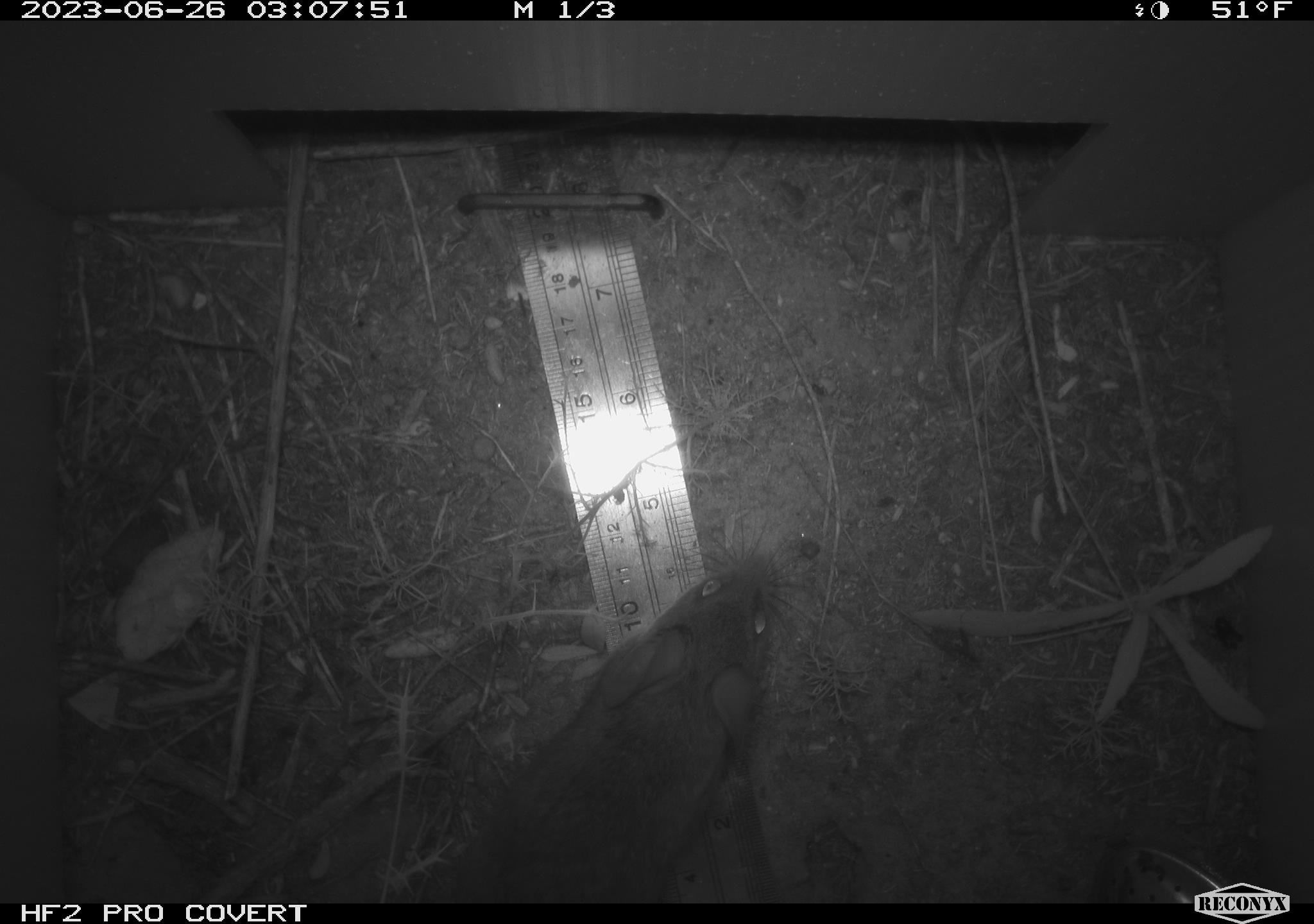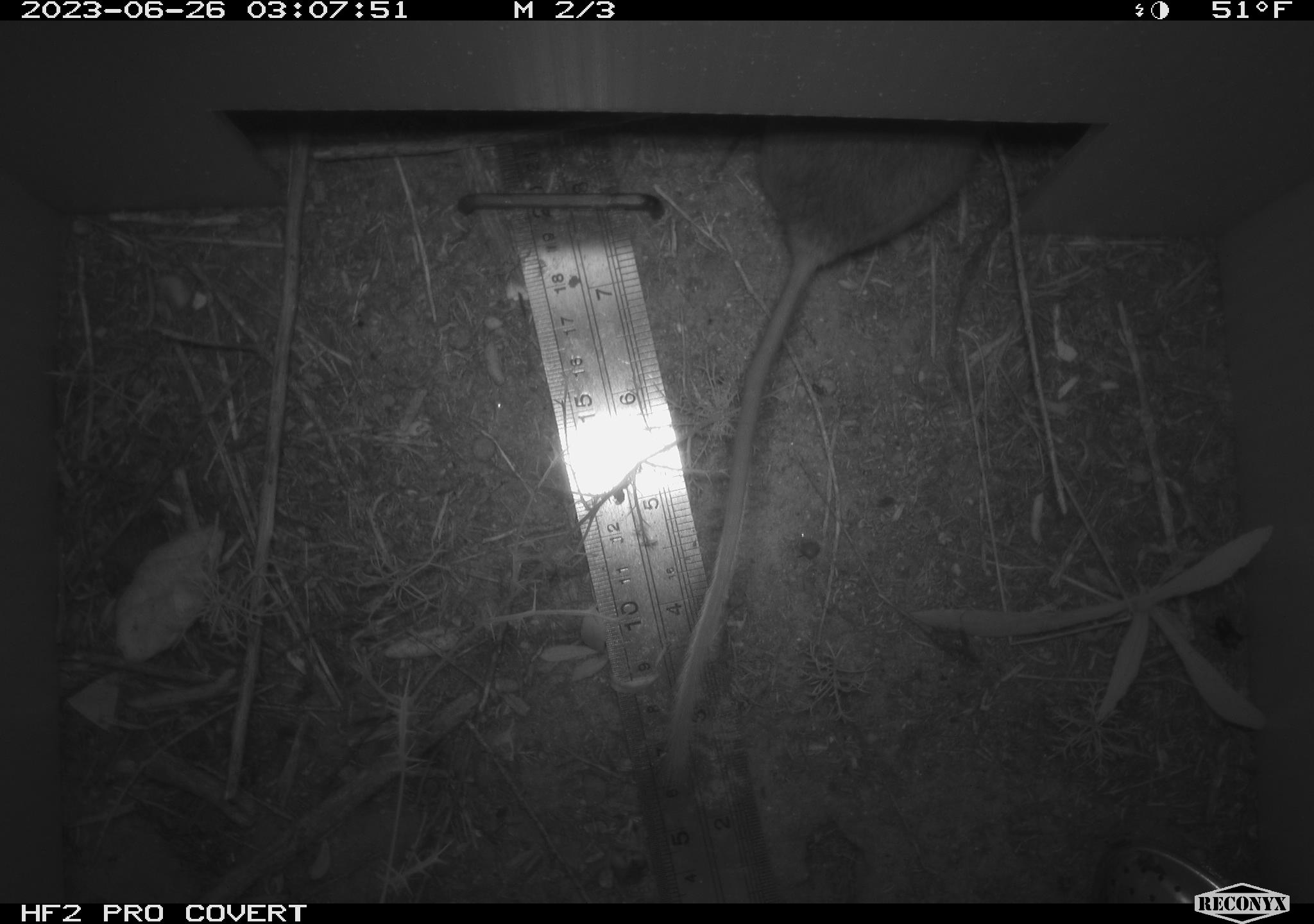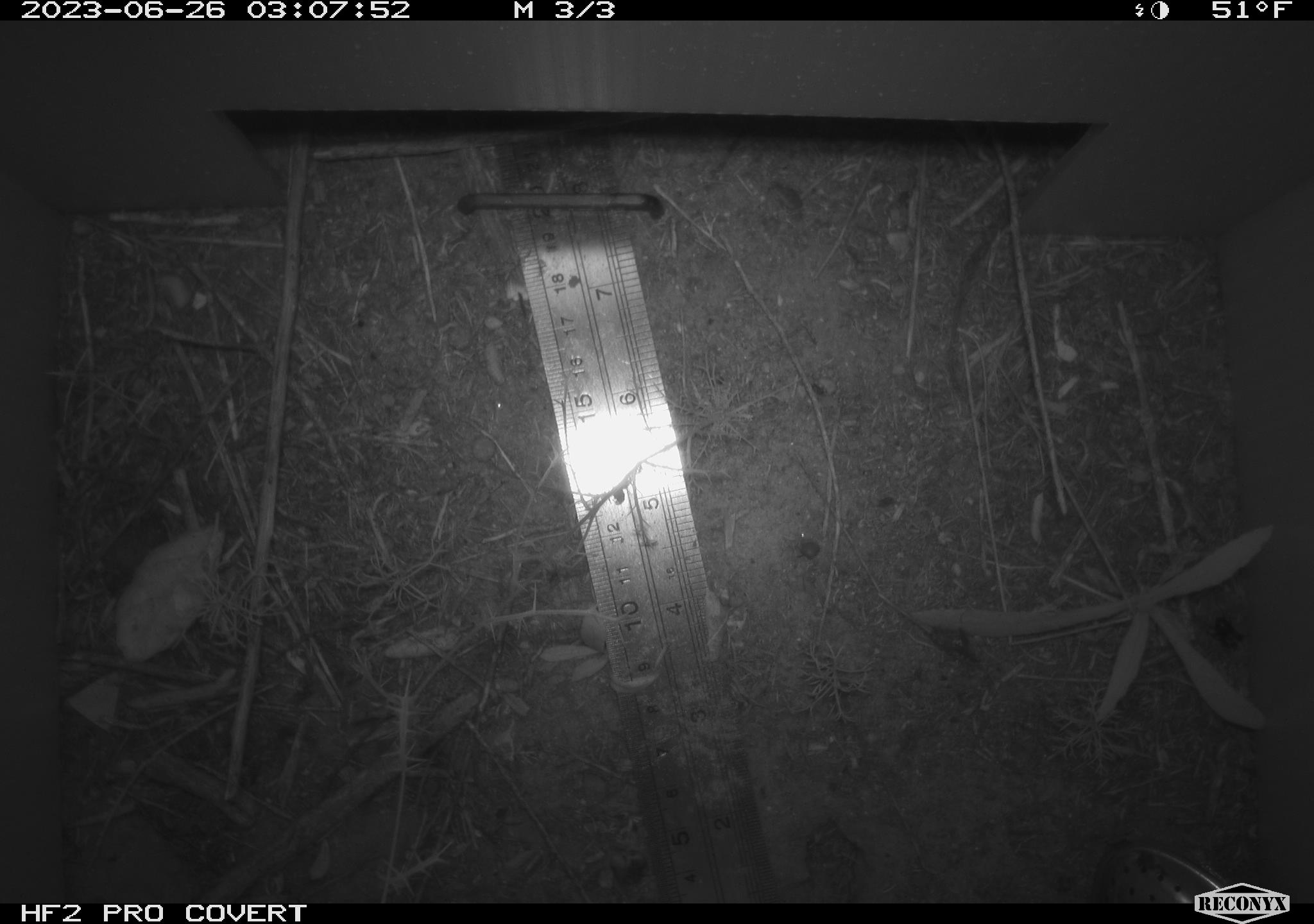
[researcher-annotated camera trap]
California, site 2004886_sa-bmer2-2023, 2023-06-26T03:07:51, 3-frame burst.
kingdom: Animalia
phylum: Chordata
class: Mammalia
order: Rodentia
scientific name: Rodentia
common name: mouse species